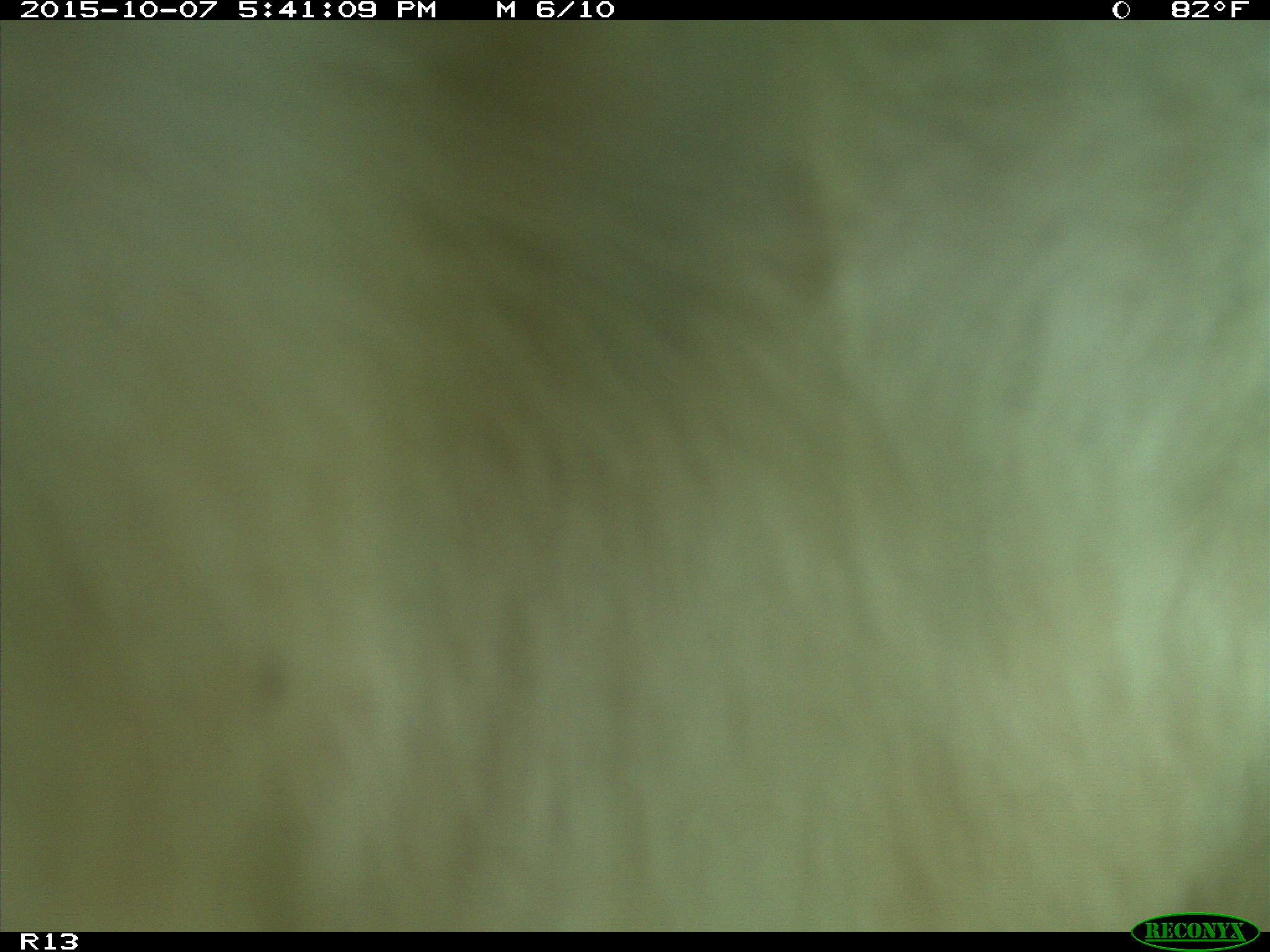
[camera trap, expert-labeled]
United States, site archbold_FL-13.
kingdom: Animalia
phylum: Chordata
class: Mammalia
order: Artiodactyla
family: Bovidae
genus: Bos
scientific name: Bos taurus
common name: domestic cow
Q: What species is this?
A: Bos taurus (domestic cow).